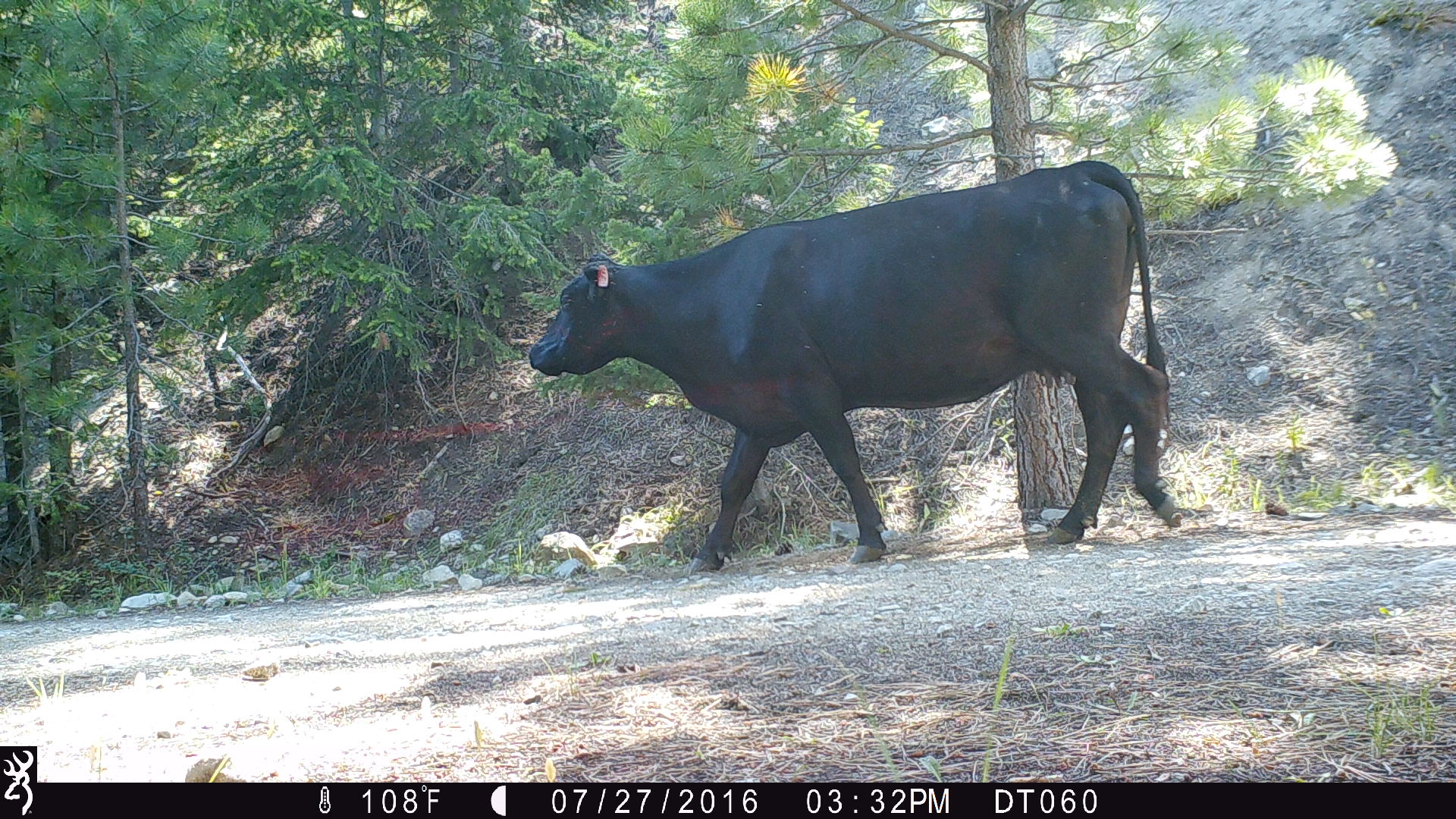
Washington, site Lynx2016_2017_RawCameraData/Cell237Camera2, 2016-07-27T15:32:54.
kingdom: Animalia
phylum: Chordata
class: Mammalia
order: Artiodactyla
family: Bovidae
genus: Bos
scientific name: Bos taurus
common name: domestic cattle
Domestic cattle (Bos taurus). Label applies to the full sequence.